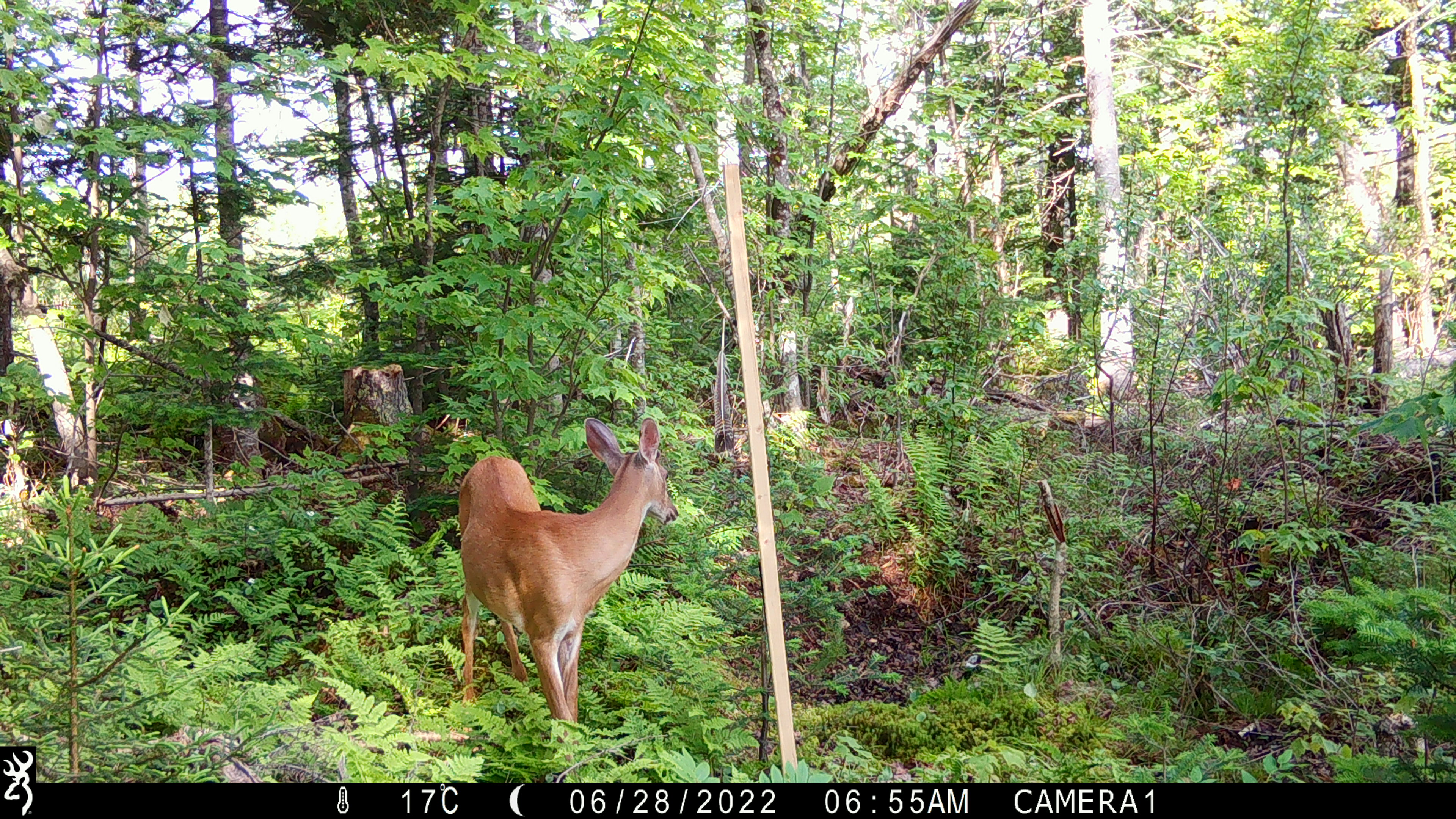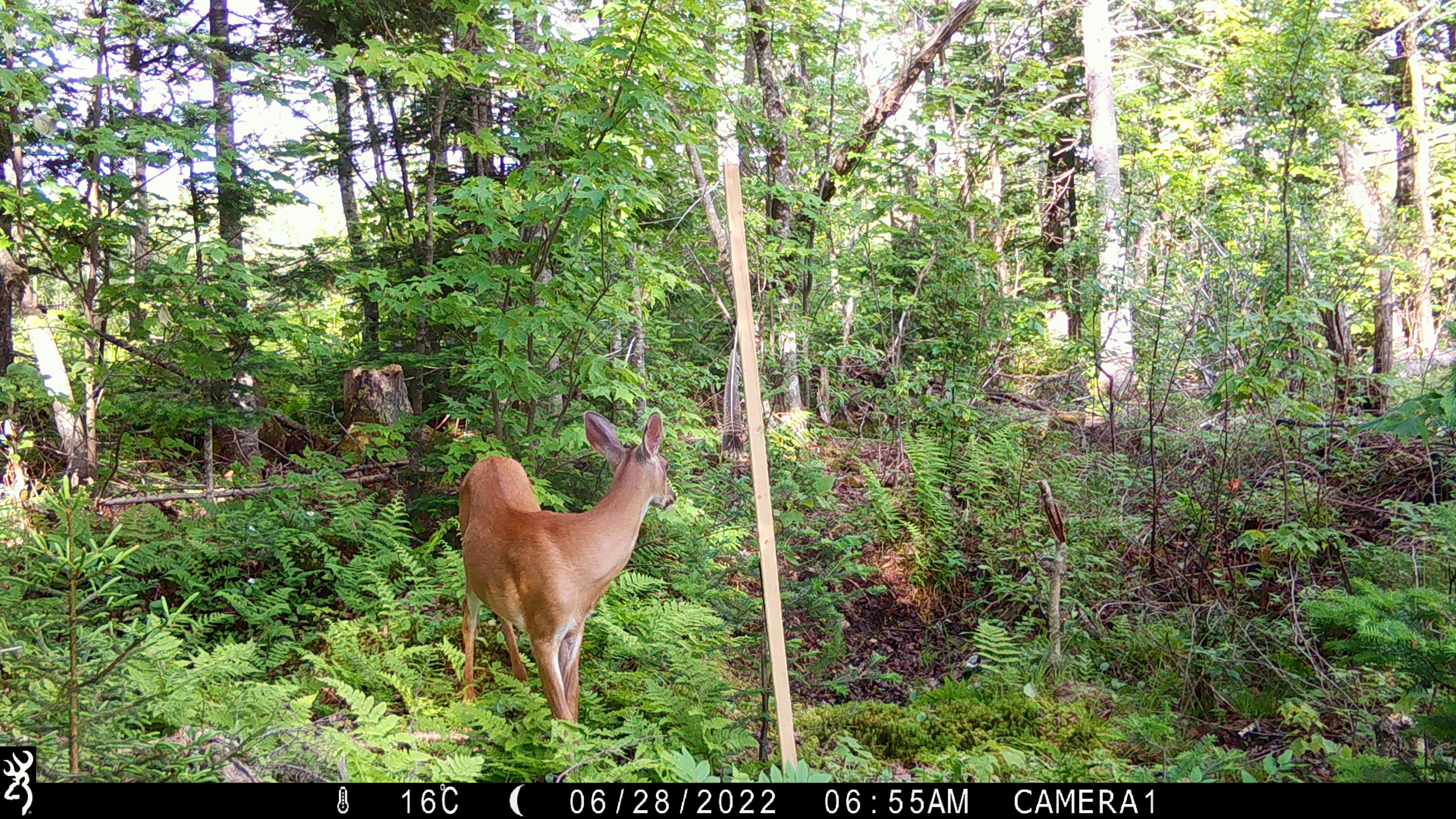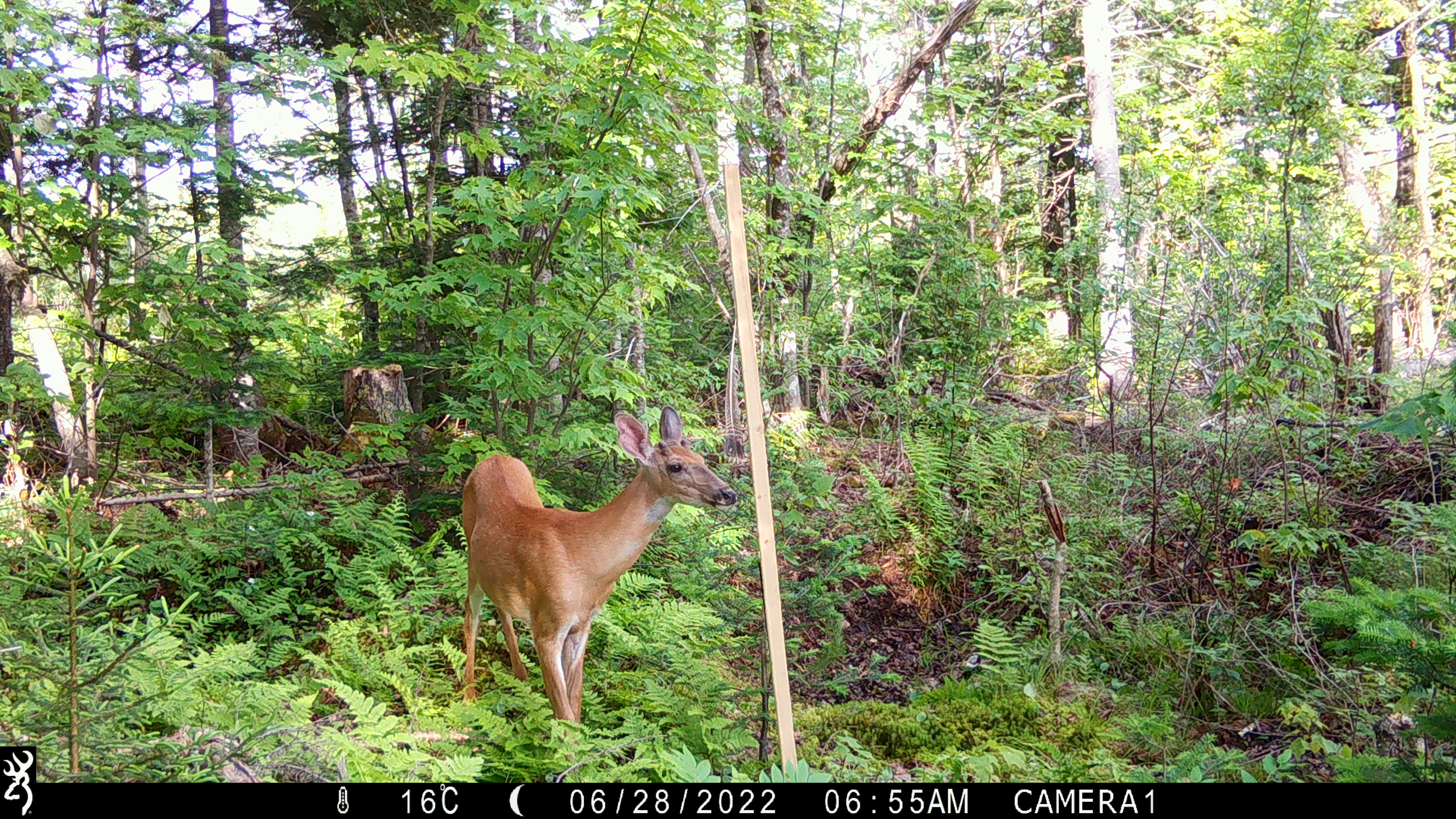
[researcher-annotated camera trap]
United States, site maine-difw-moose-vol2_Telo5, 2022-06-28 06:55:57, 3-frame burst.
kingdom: Animalia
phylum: Chordata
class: Mammalia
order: Artiodactyla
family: Cervidae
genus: Odocoileus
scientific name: Odocoileus virginianus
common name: white-tailed deer